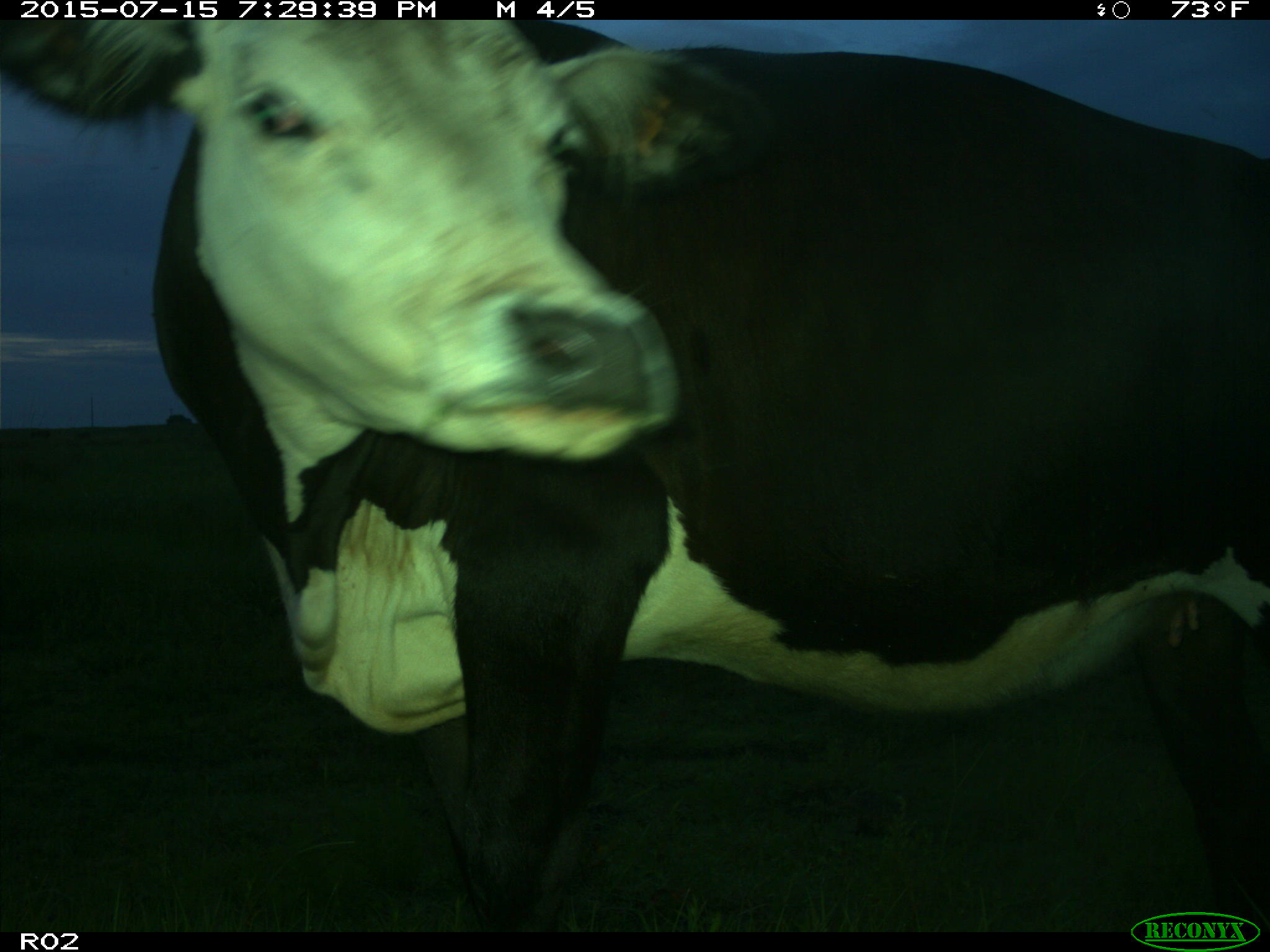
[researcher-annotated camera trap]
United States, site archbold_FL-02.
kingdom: Animalia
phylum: Chordata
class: Mammalia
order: Artiodactyla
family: Bovidae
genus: Bos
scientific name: Bos taurus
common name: domestic cow